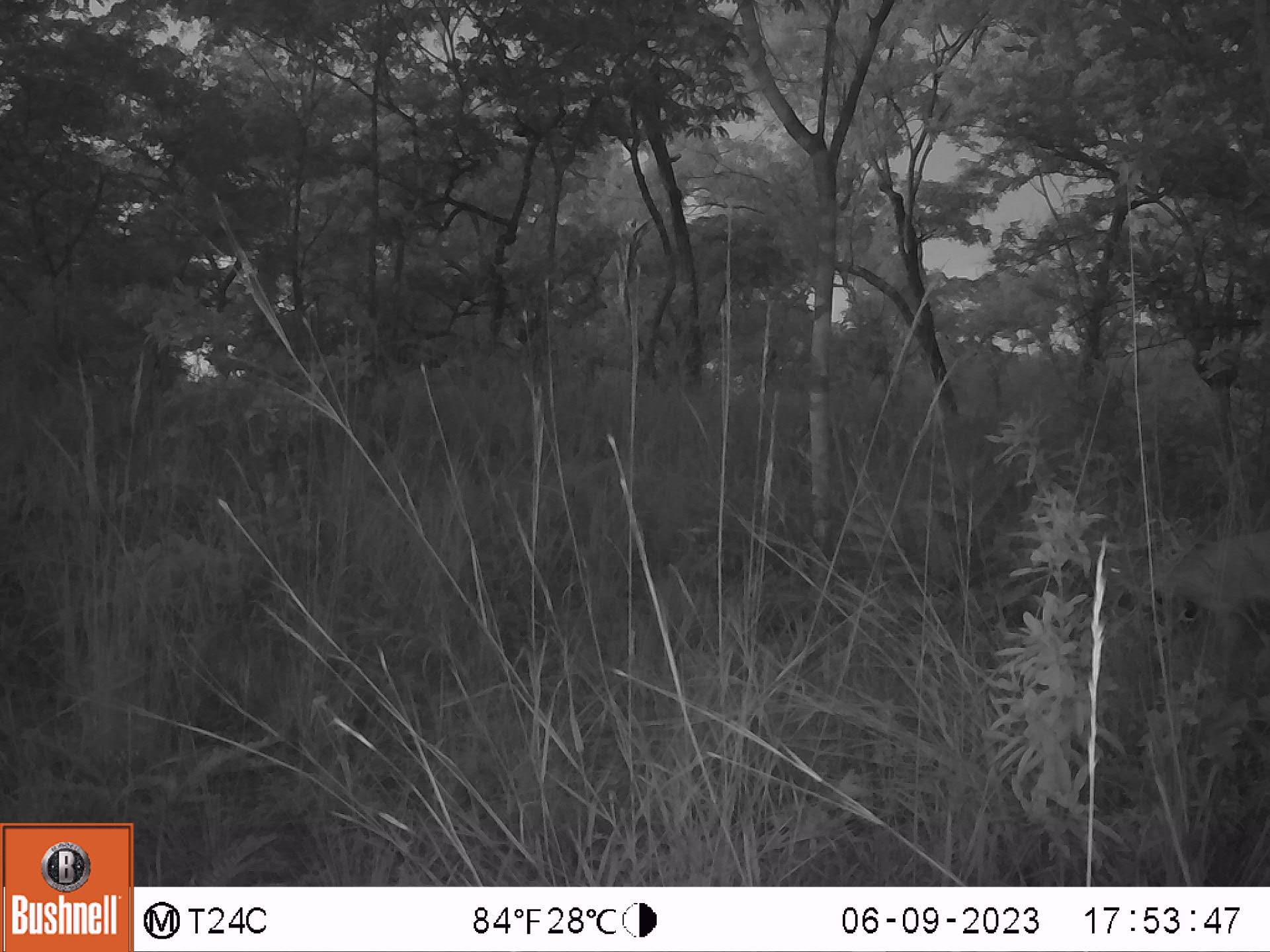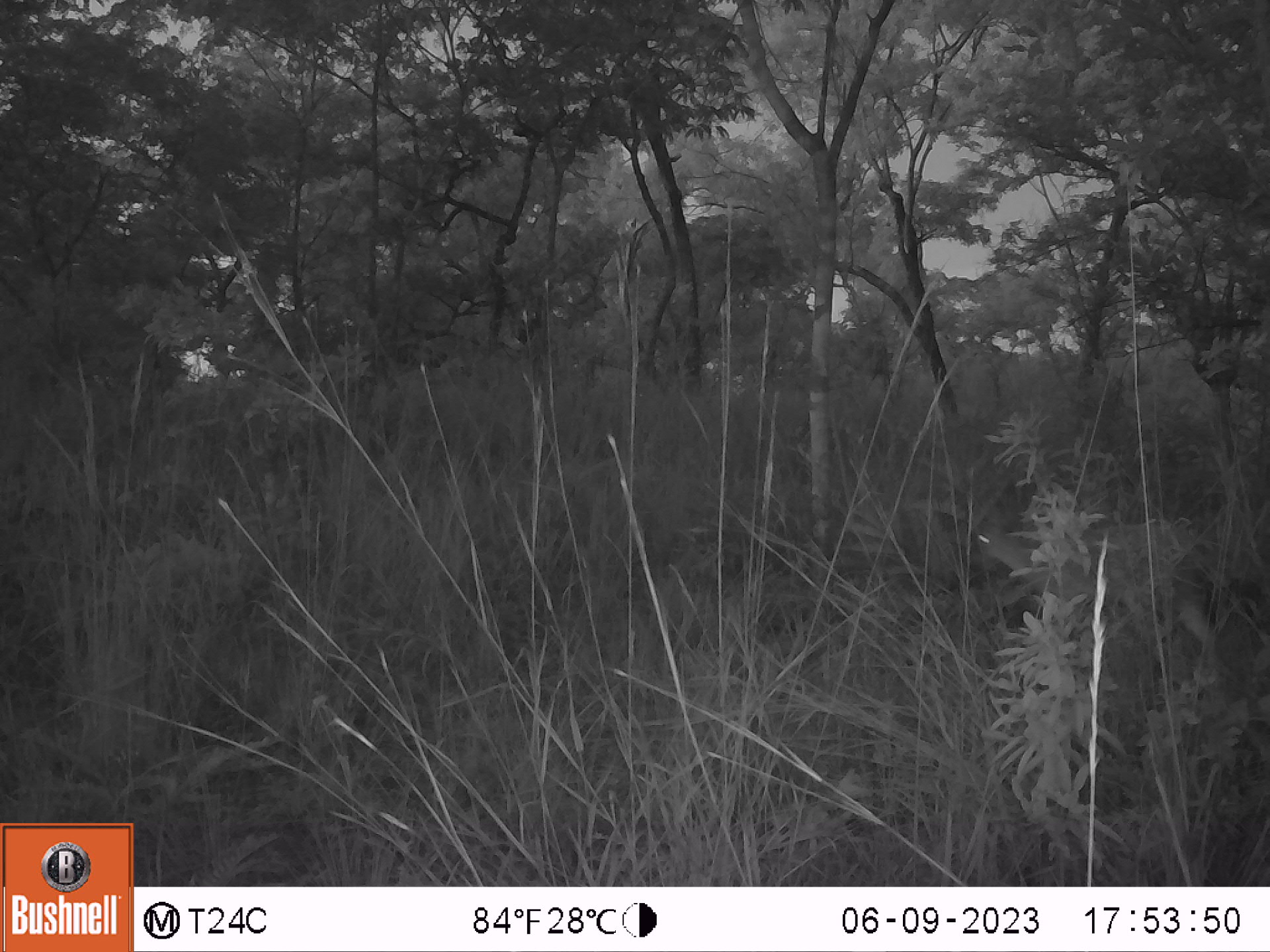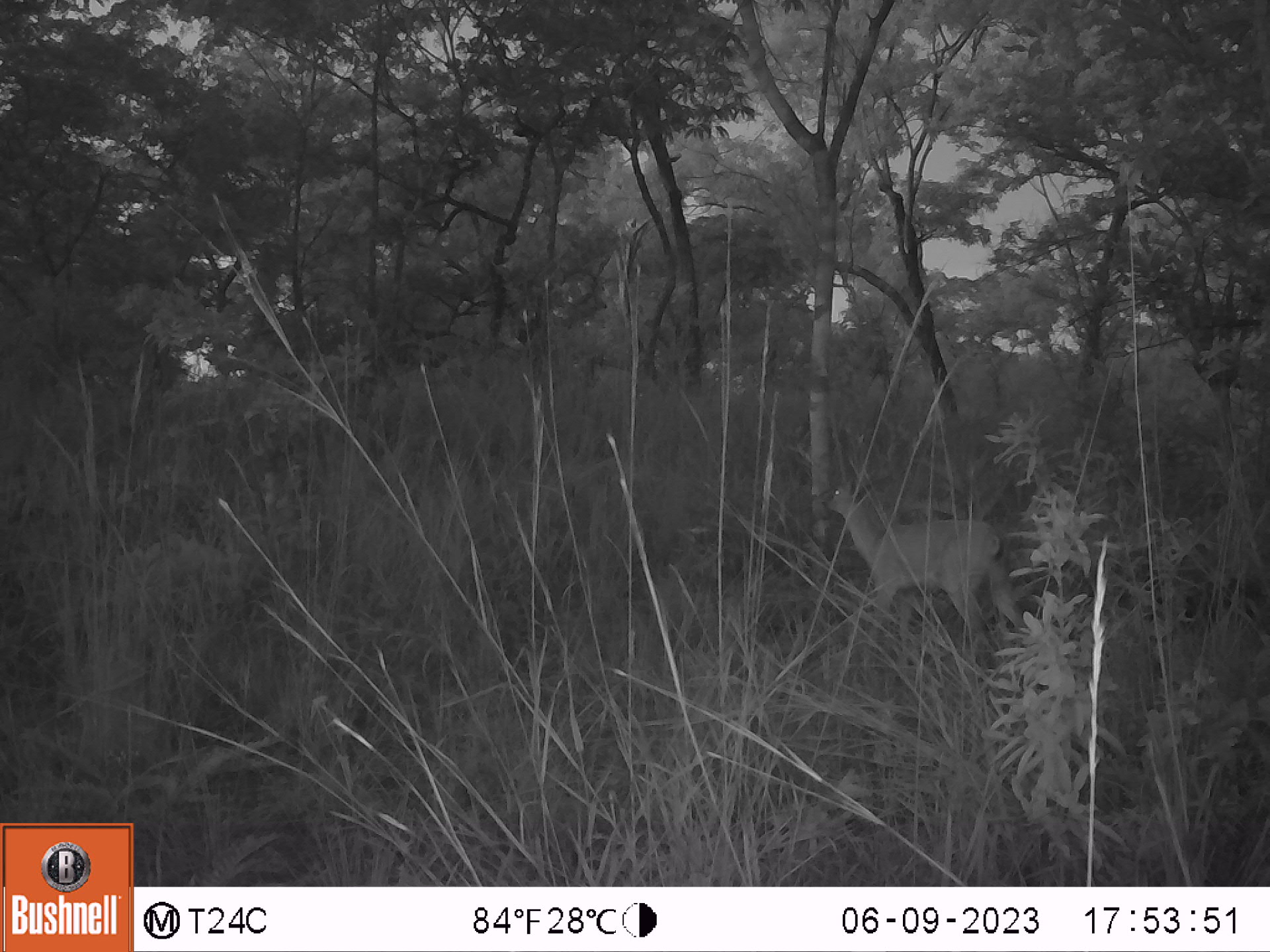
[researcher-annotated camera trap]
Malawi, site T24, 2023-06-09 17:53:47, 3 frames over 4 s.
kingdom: Animalia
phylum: Chordata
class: Mammalia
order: Artiodactyla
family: Bovidae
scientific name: Antilopinae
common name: small antelope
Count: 1.